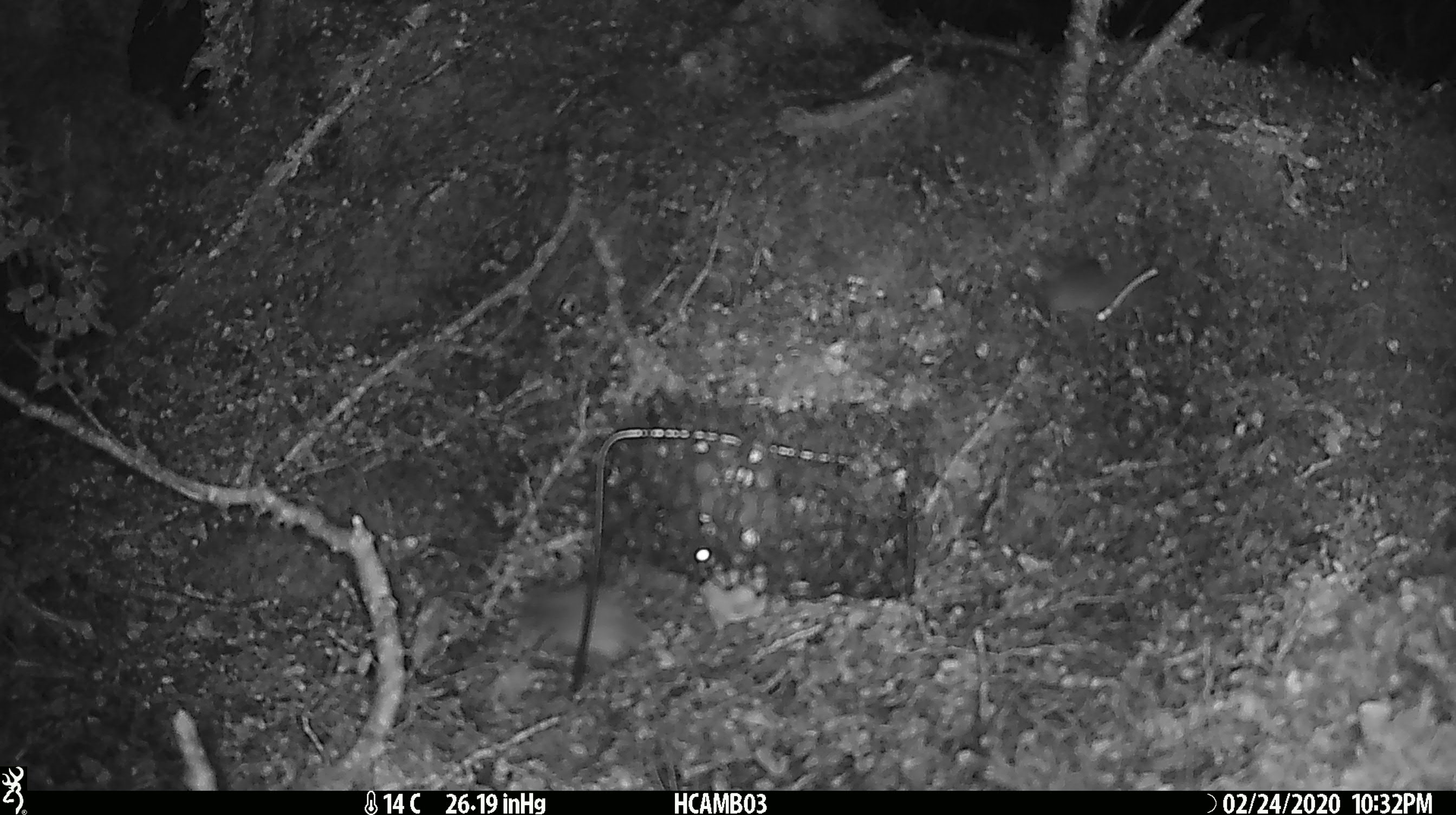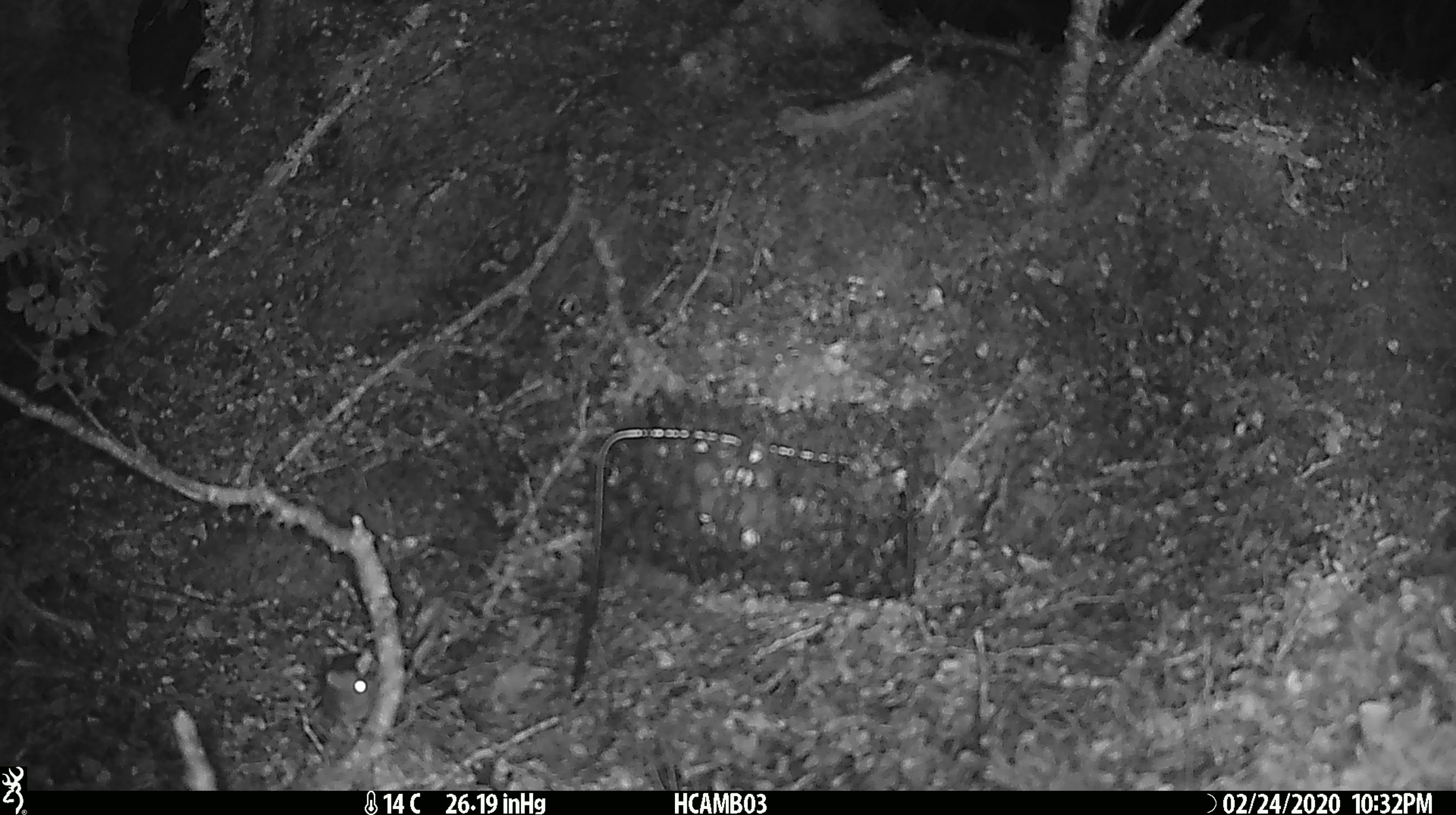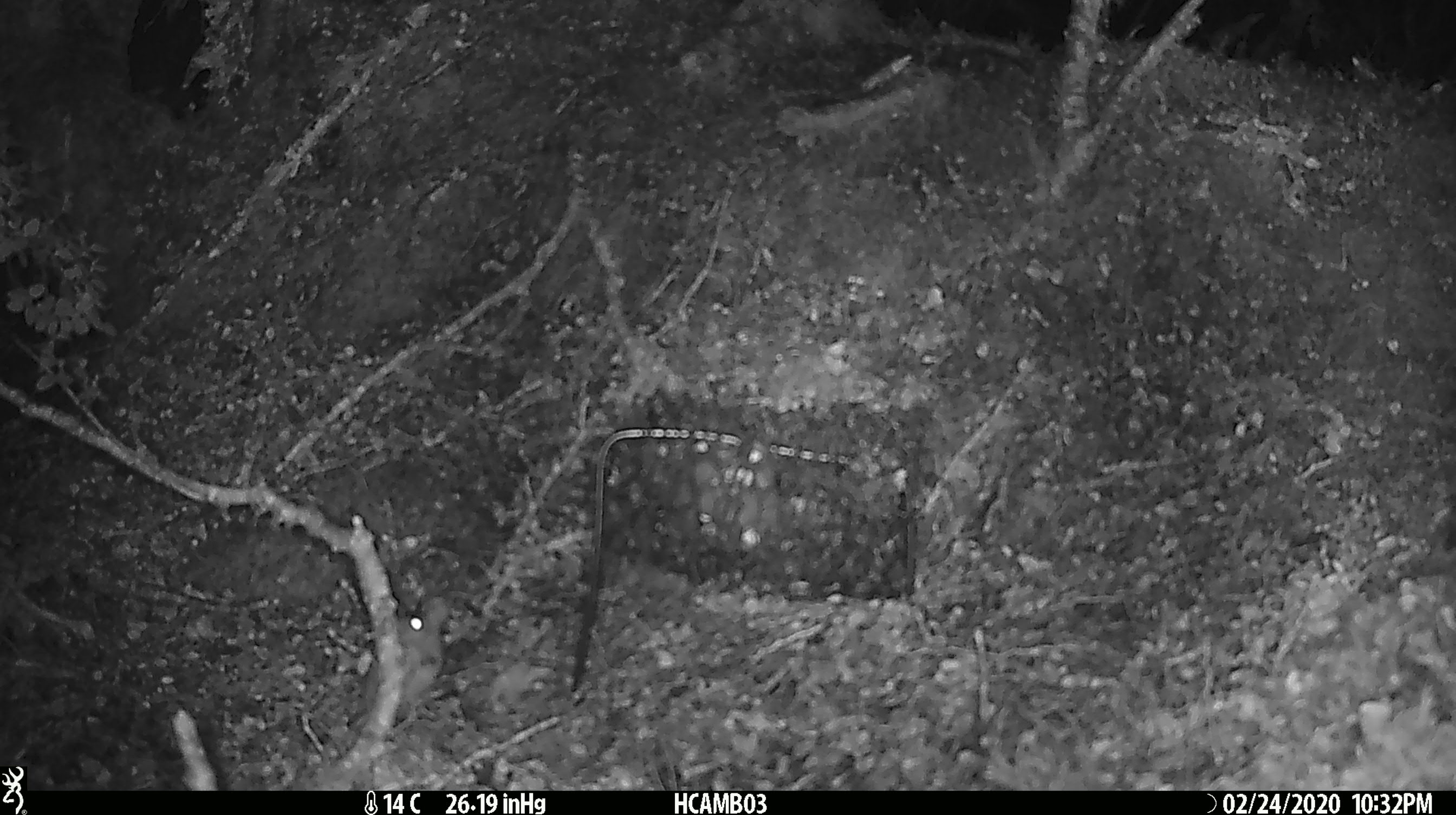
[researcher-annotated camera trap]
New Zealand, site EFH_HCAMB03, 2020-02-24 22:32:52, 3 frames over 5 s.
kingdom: Animalia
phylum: Chordata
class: Mammalia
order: Rodentia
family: Muridae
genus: Mus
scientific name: Mus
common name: mouse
Mouse (Mus).